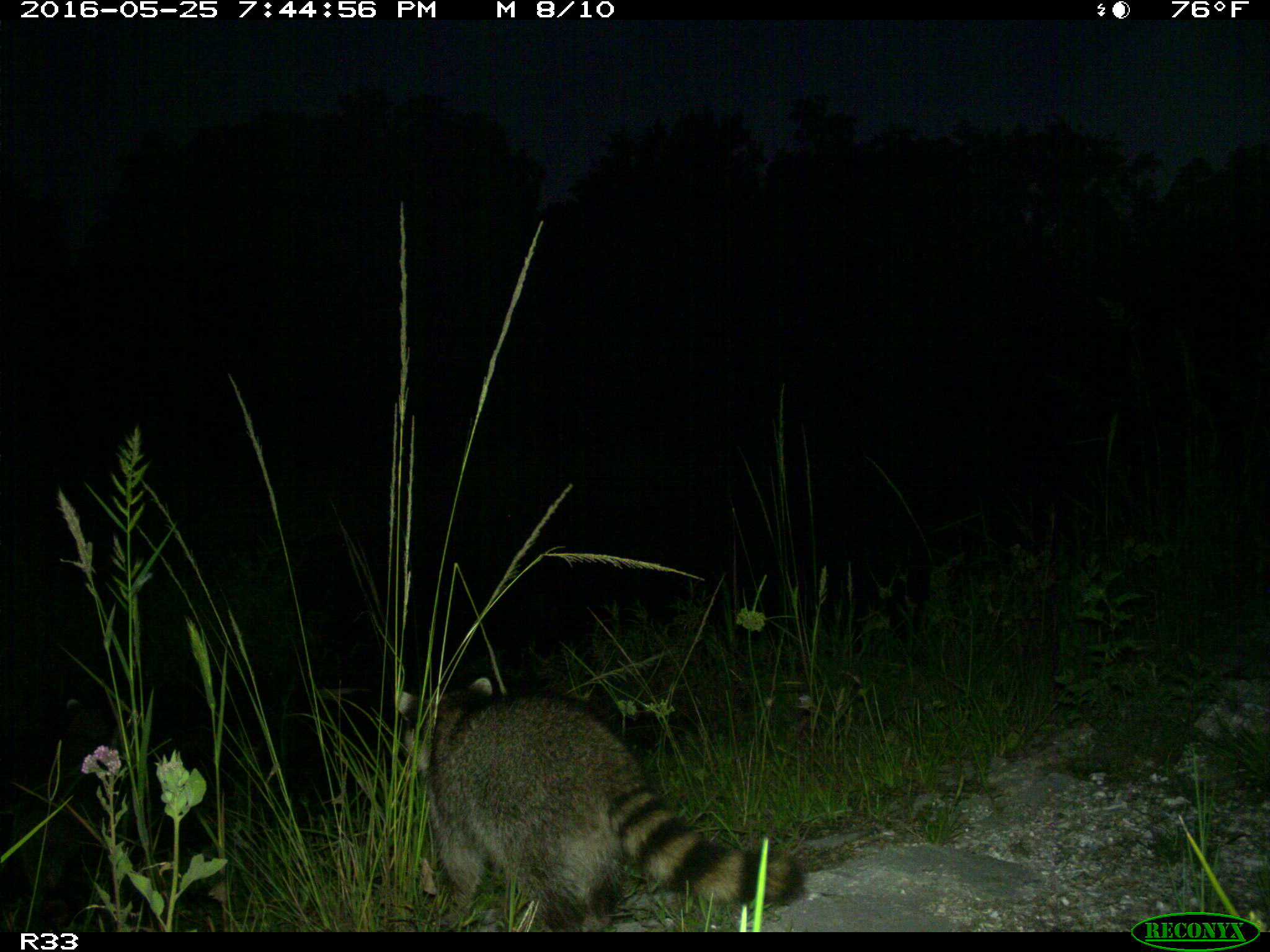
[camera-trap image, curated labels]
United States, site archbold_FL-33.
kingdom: Animalia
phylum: Chordata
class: Mammalia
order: Carnivora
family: Procyonidae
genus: Procyon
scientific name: Procyon lotor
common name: common raccoon